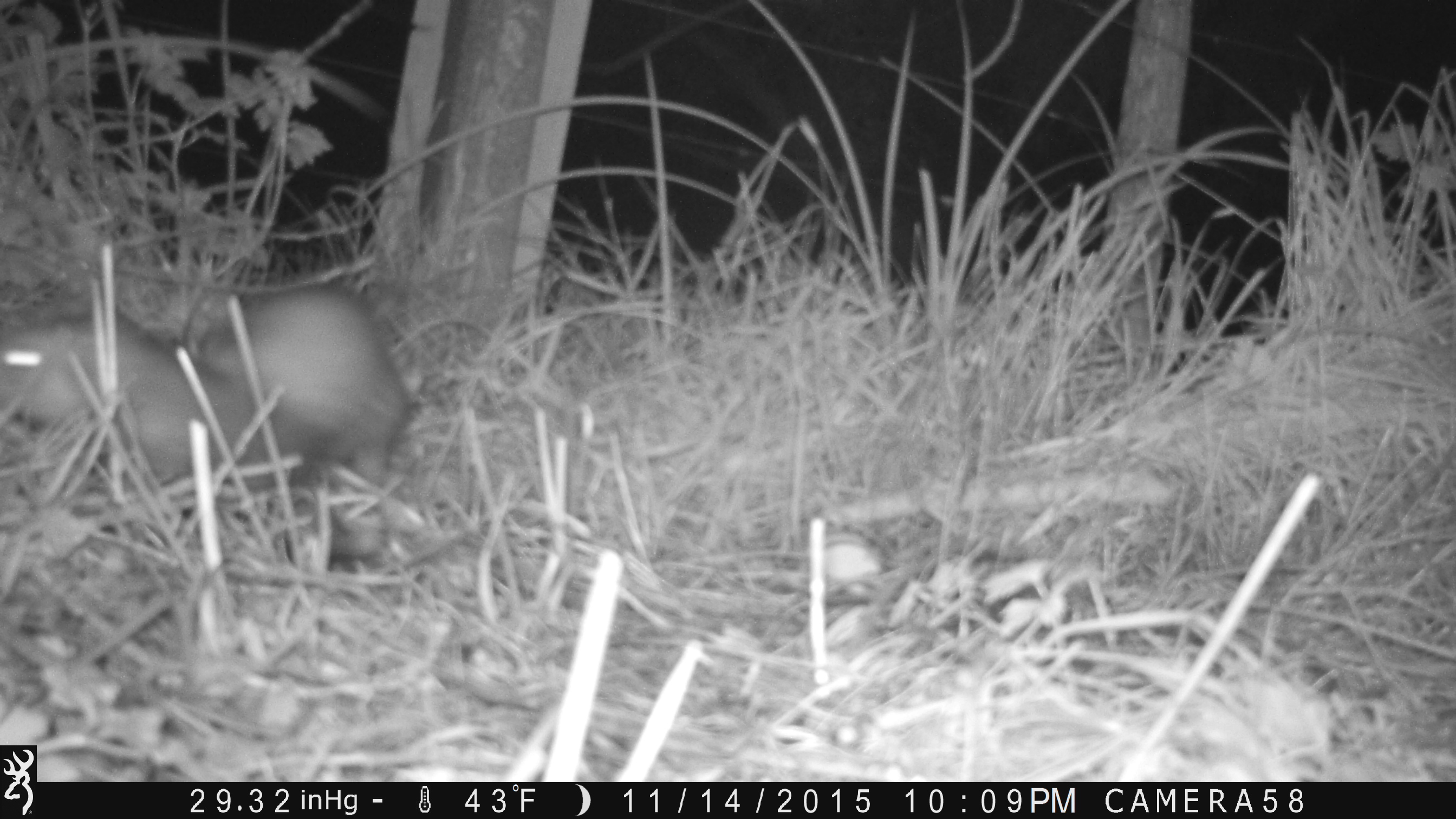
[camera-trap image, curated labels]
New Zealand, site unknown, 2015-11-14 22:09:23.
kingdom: Animalia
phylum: Chordata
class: Mammalia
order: Carnivora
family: Mustelidae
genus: Mustela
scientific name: Mustela furo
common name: ferret